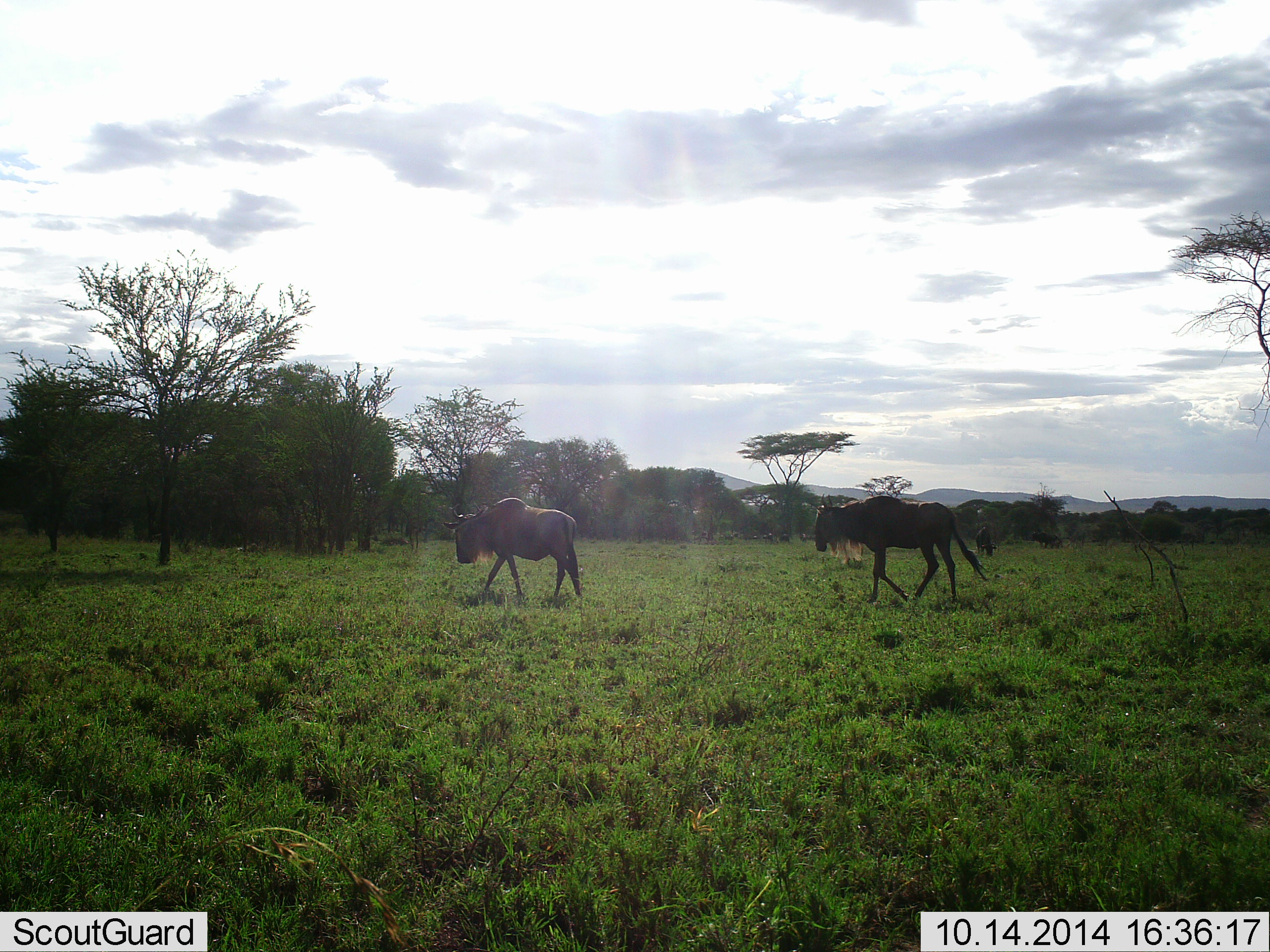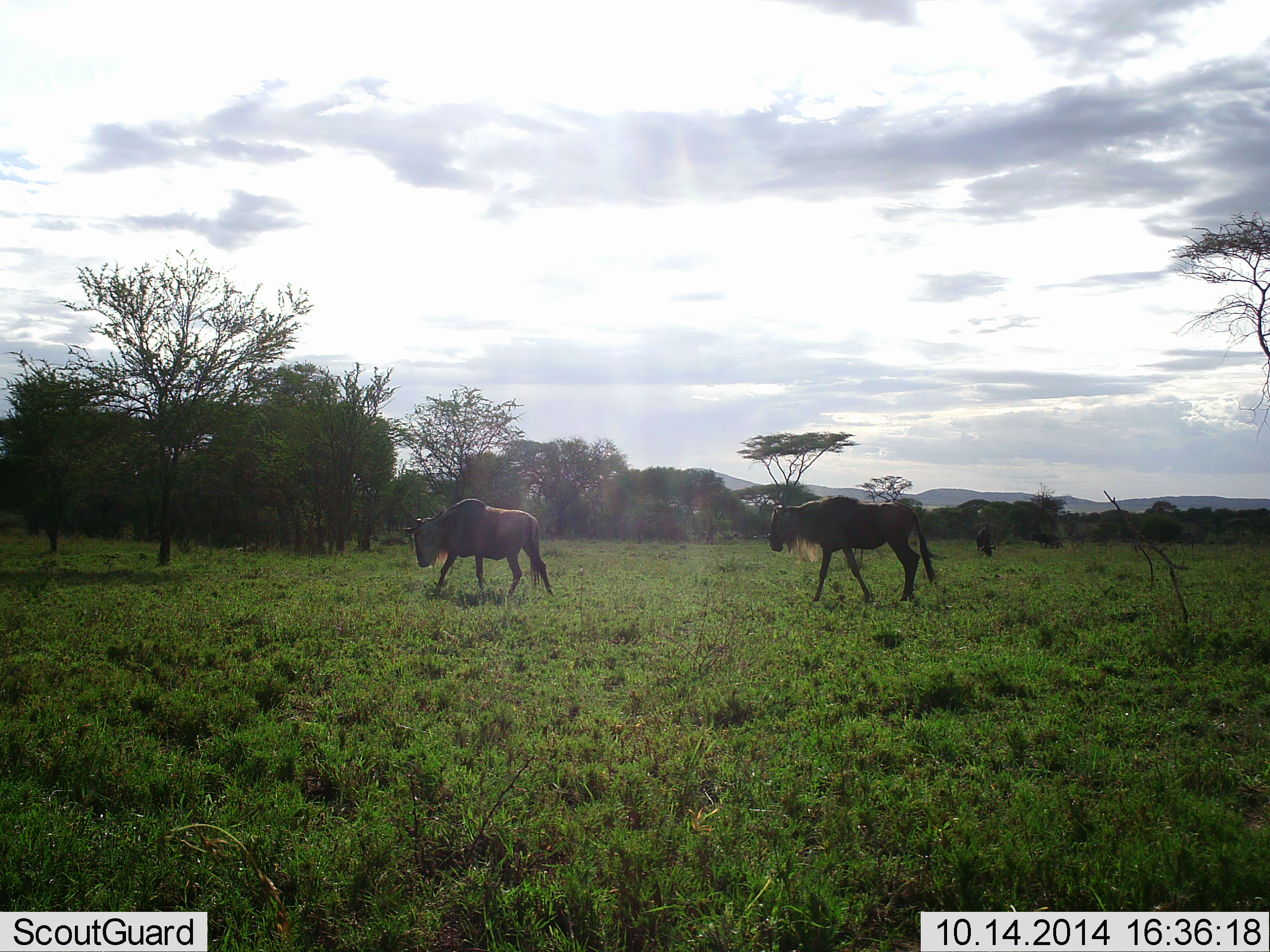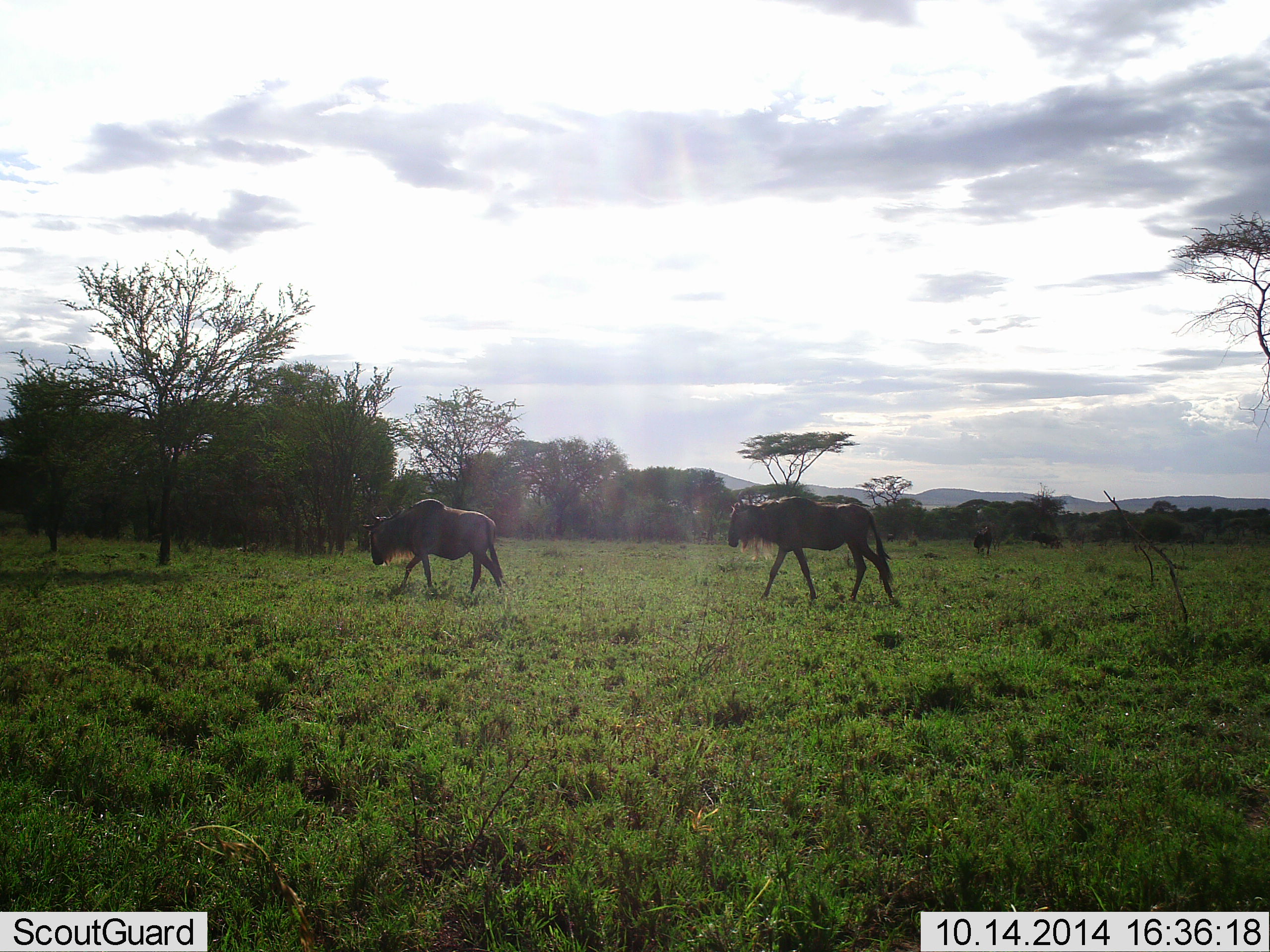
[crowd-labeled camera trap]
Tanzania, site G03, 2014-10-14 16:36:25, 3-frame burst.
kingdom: Animalia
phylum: Chordata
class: Mammalia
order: Artiodactyla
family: Bovidae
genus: Connochaetes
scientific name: Connochaetes taurinus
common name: blue wildebeest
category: wildebeest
Wildebeest (blue wildebeest) (Connochaetes taurinus), count 3. Behavior (volunteer vote fractions): standing 30%, resting 0%, moving 90%, interacting 0%. Young present (vote fraction): 0%. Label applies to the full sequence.